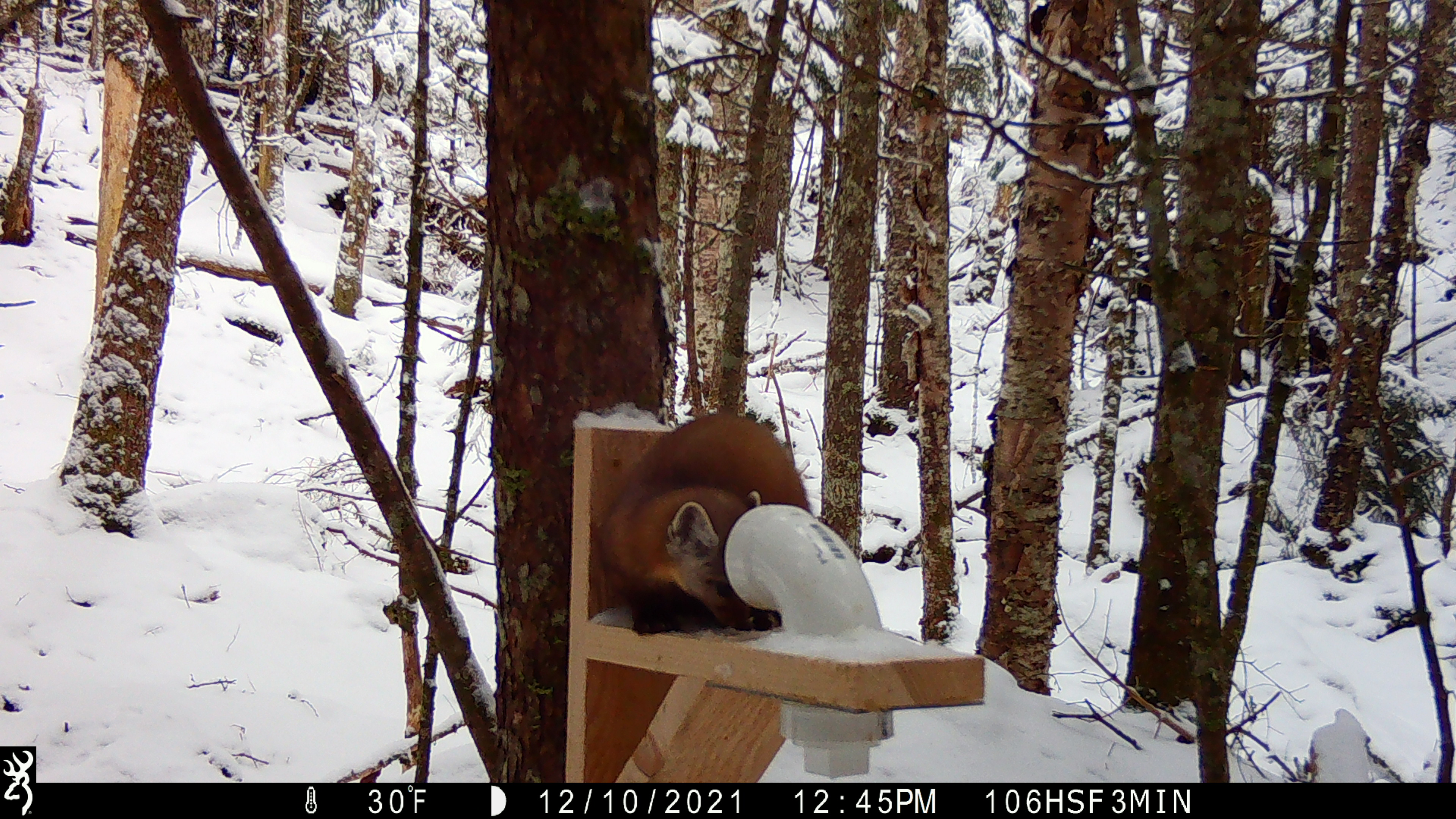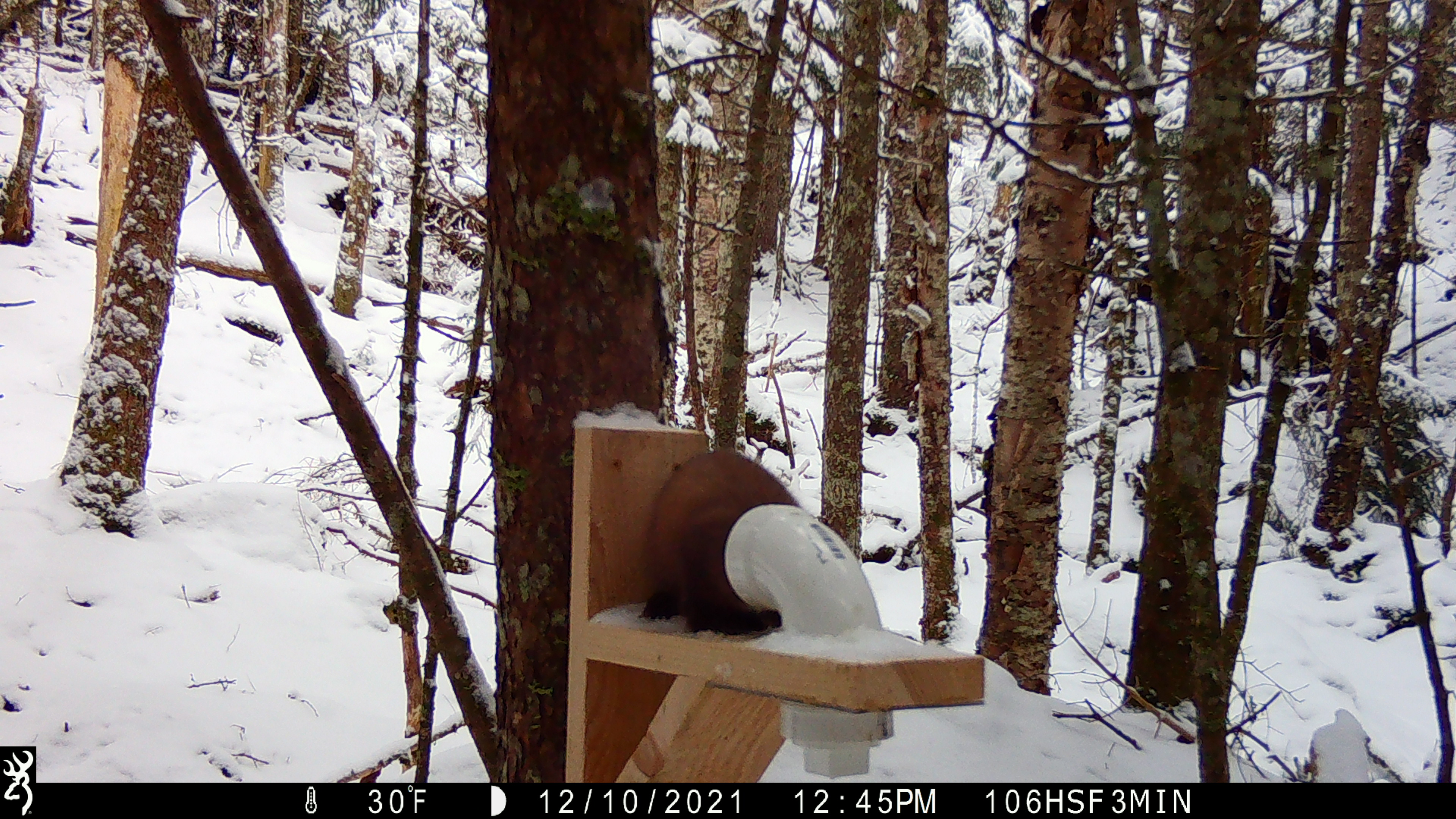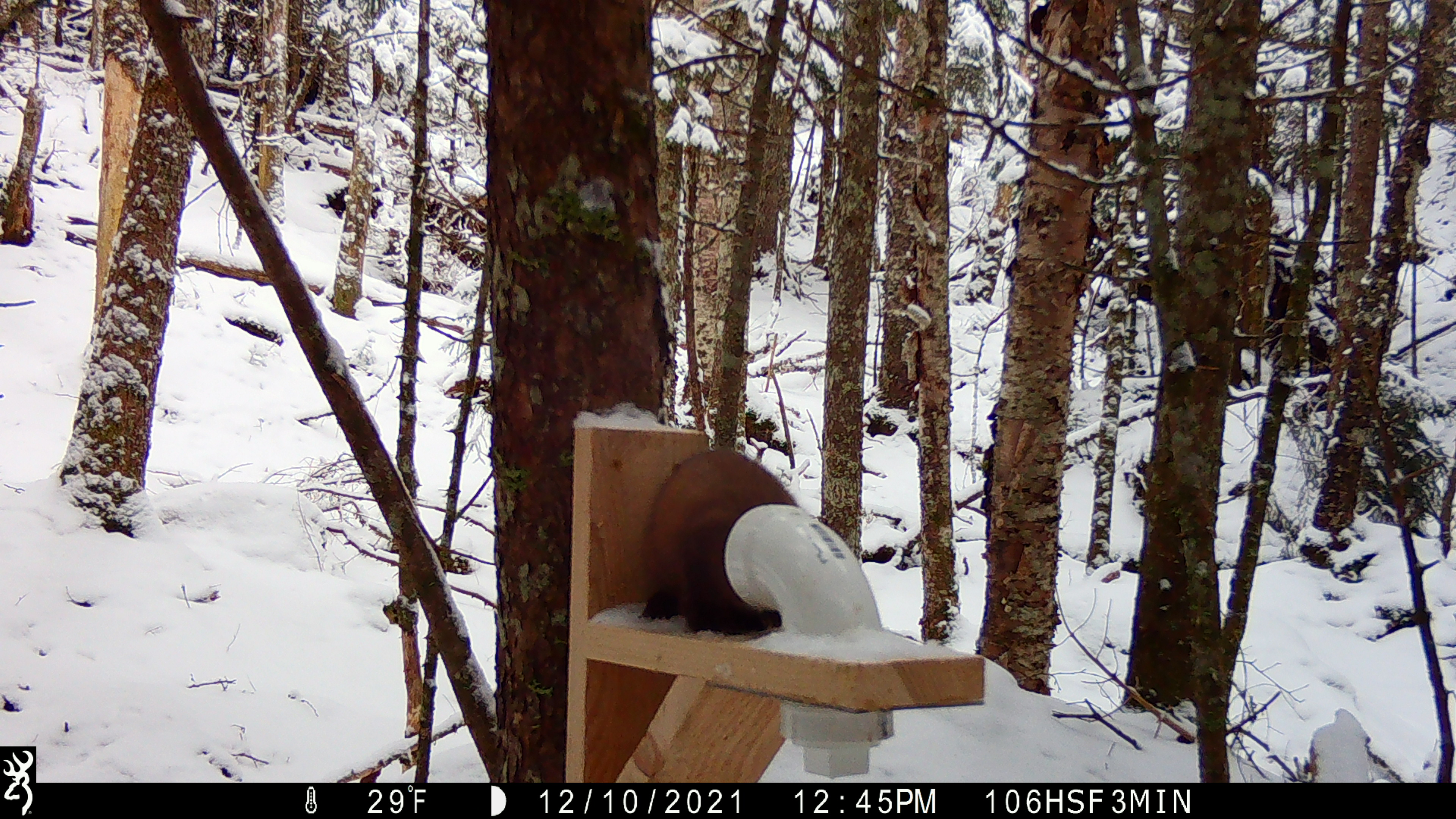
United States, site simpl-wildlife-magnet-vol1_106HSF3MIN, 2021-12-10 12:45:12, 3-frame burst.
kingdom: Animalia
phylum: Chordata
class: Mammalia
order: Carnivora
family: Mustelidae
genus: Martes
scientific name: Martes americana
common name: american marten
American marten (Martes americana).